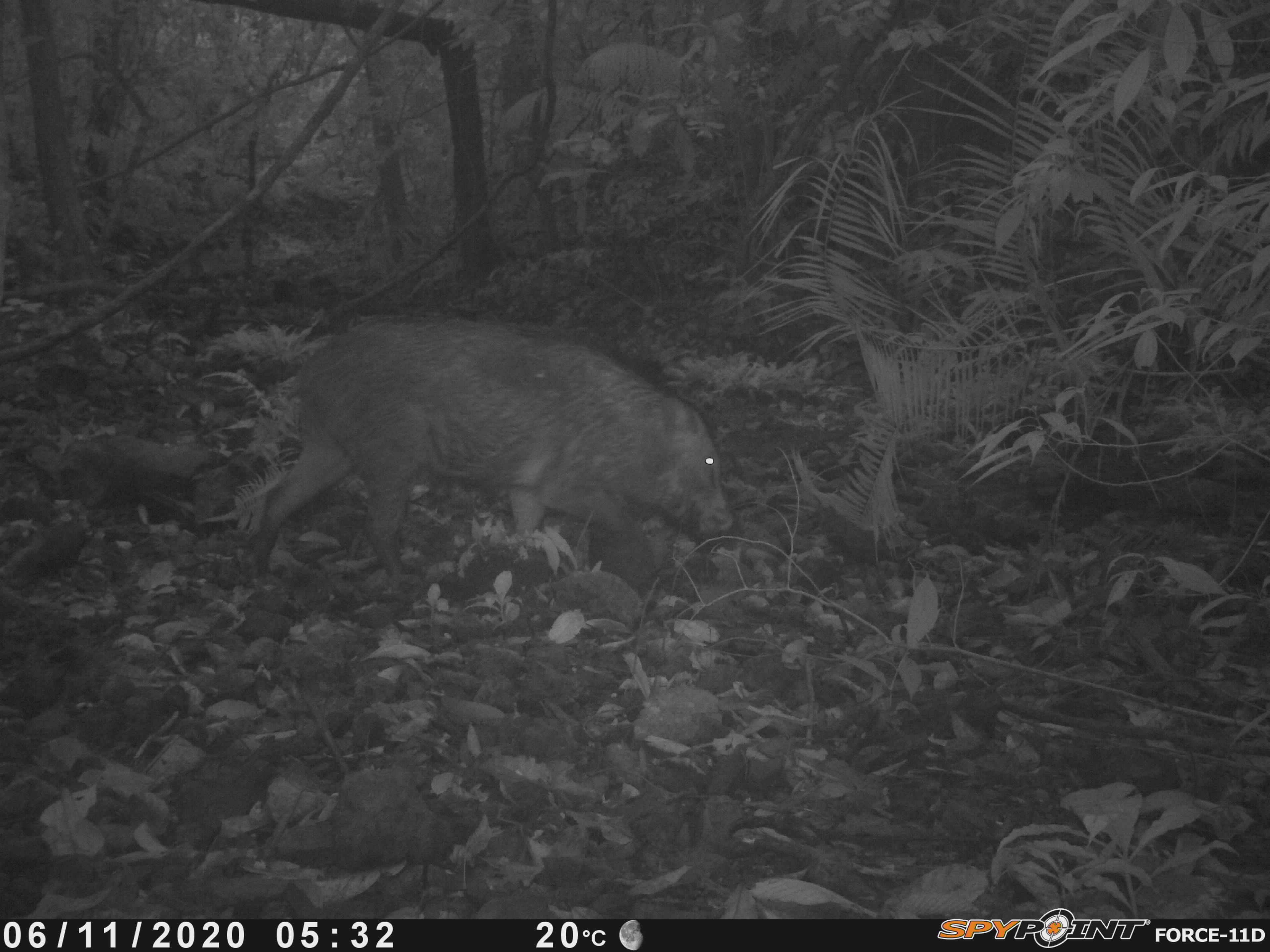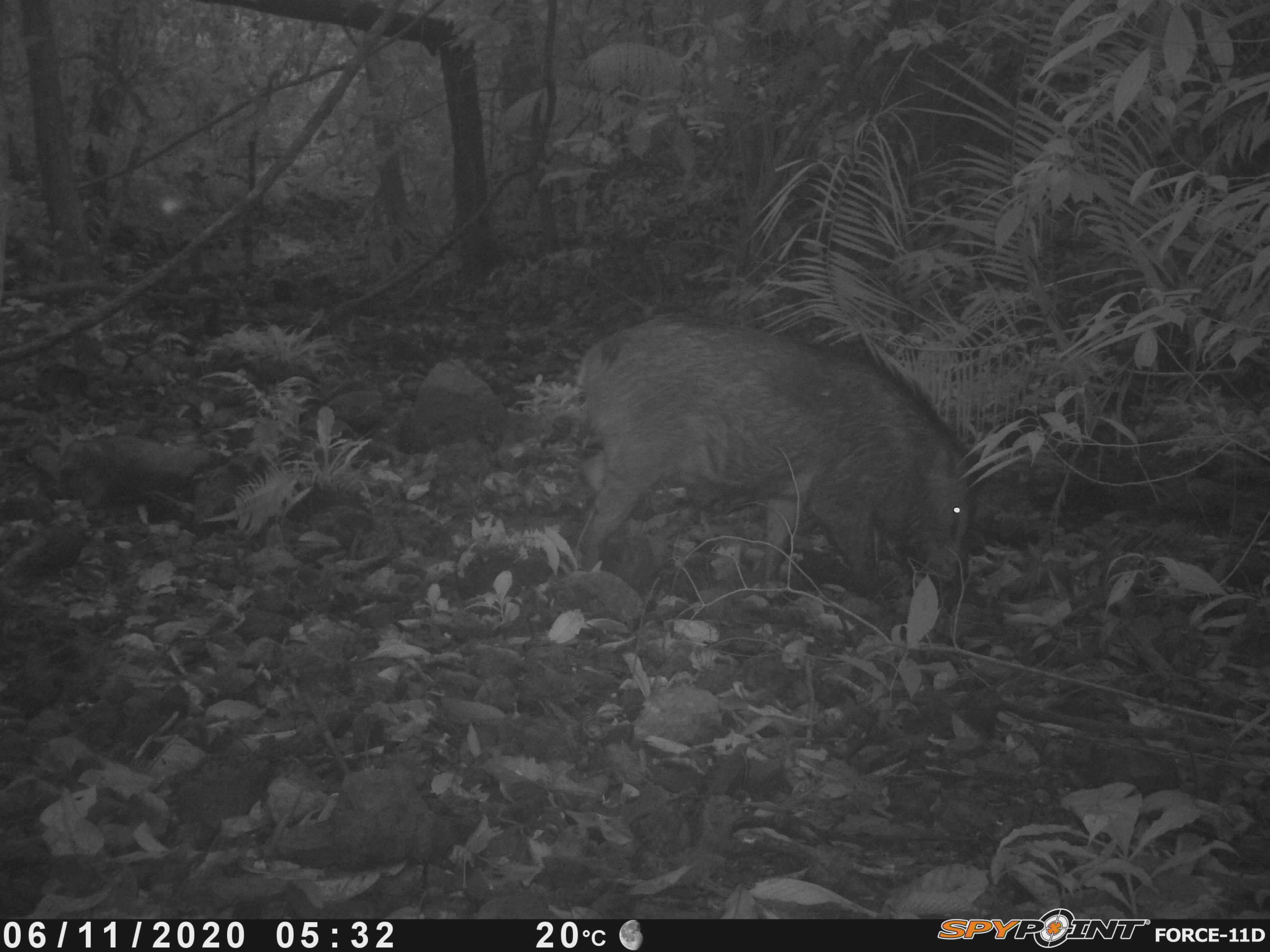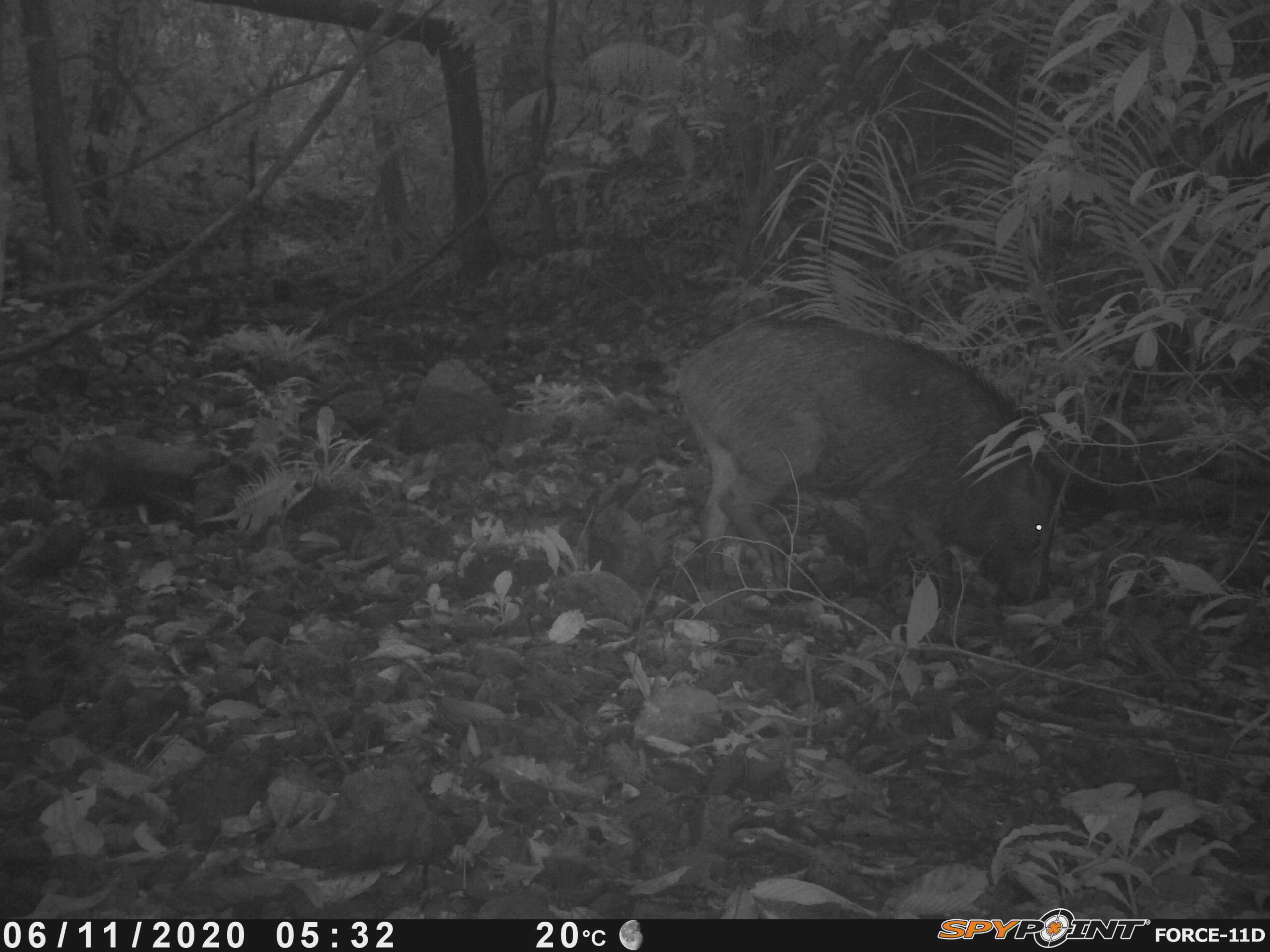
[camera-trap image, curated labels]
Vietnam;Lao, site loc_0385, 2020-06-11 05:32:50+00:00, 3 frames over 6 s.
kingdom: Animalia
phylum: Chordata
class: Mammalia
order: Artiodactyla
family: Suidae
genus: Sus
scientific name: Sus scrofa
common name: eurasian wild pig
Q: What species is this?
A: Eurasian wild pig (Sus scrofa).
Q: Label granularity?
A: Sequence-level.